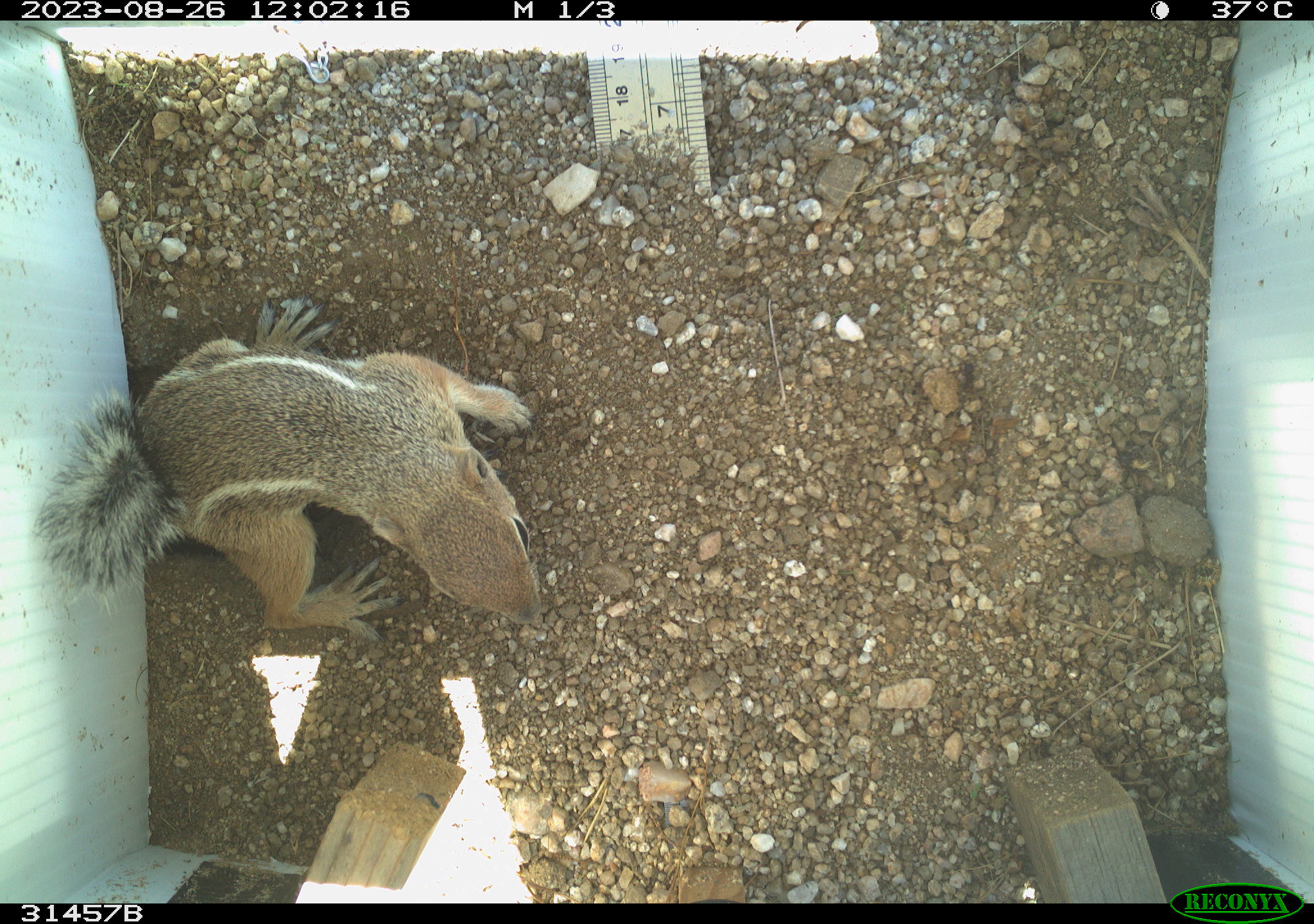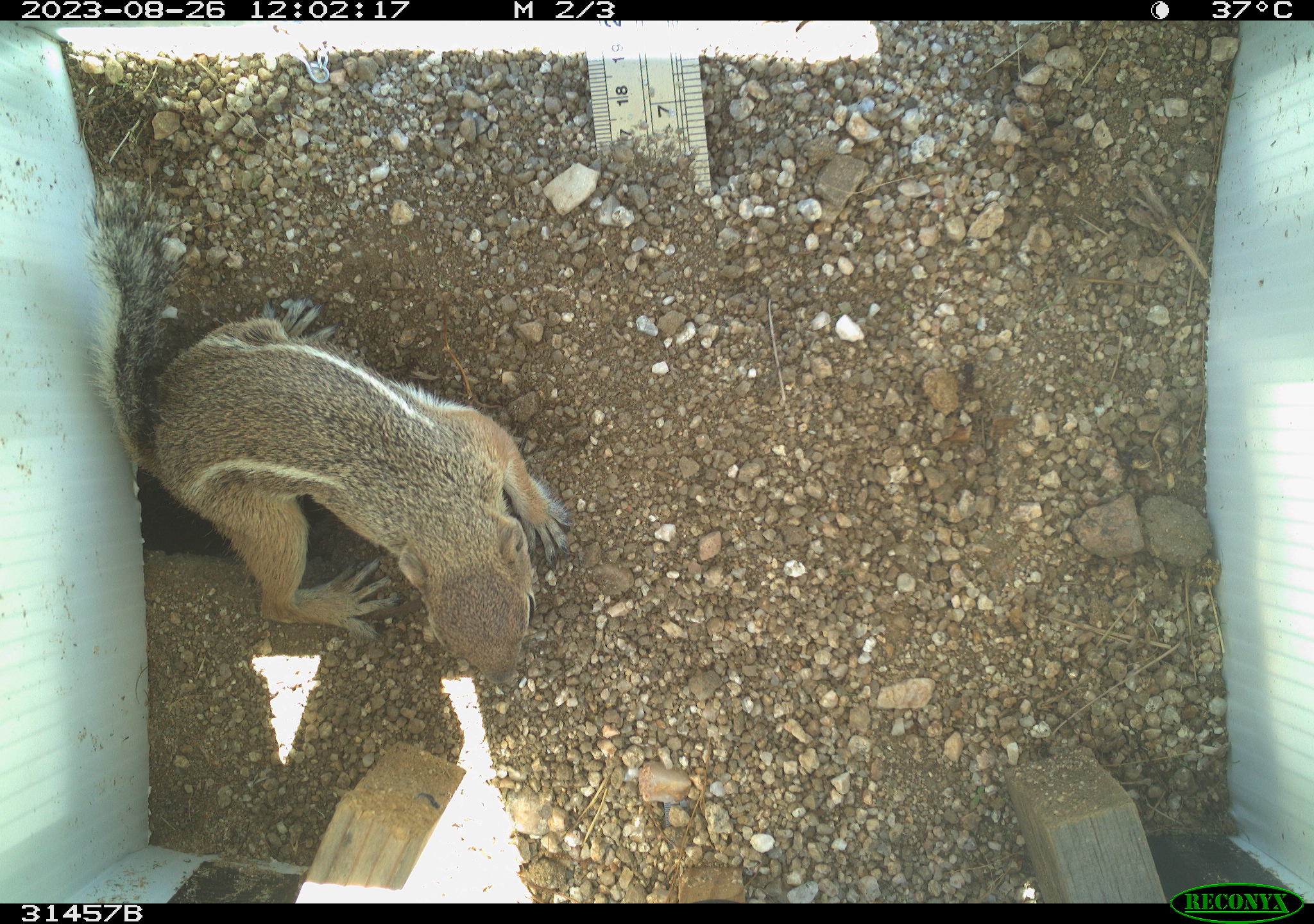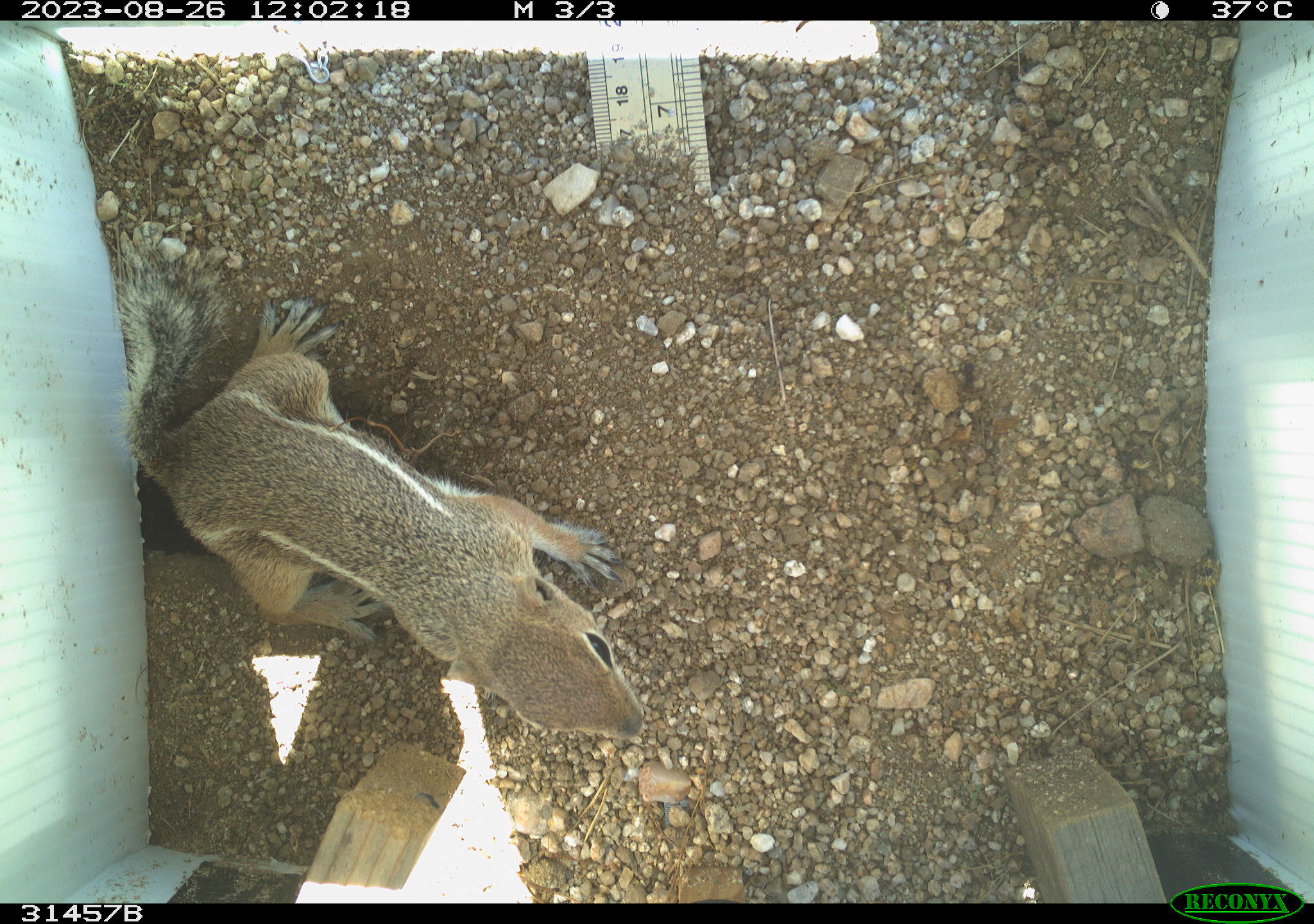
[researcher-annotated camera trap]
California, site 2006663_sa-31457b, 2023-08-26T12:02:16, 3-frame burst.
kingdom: Animalia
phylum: Chordata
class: Mammalia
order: Rodentia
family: Sciuridae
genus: Ammospermophilus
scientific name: Ammospermophilus leucurus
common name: white-tailed antelope squirrel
White-tailed antelope squirrel (Ammospermophilus leucurus).